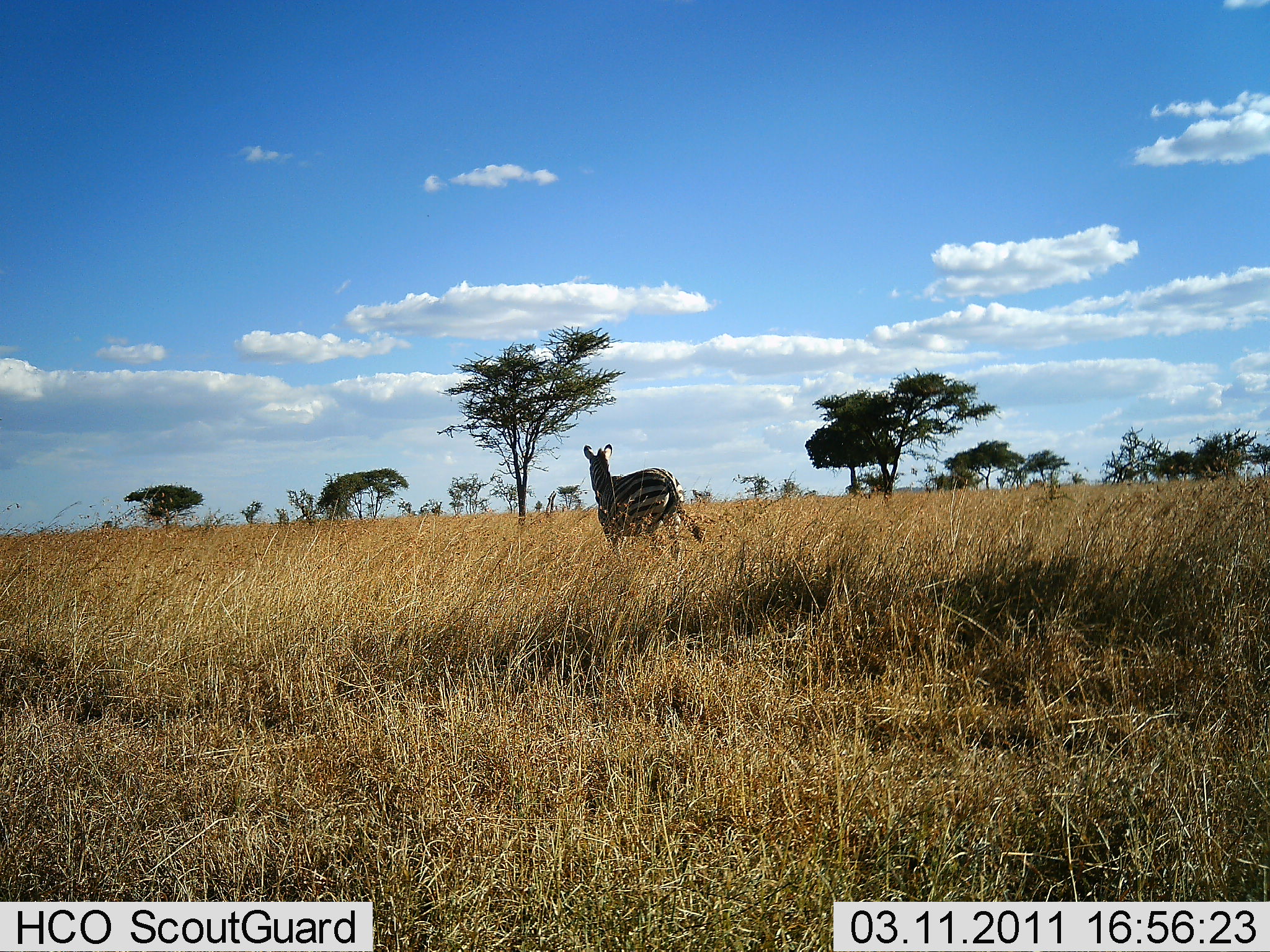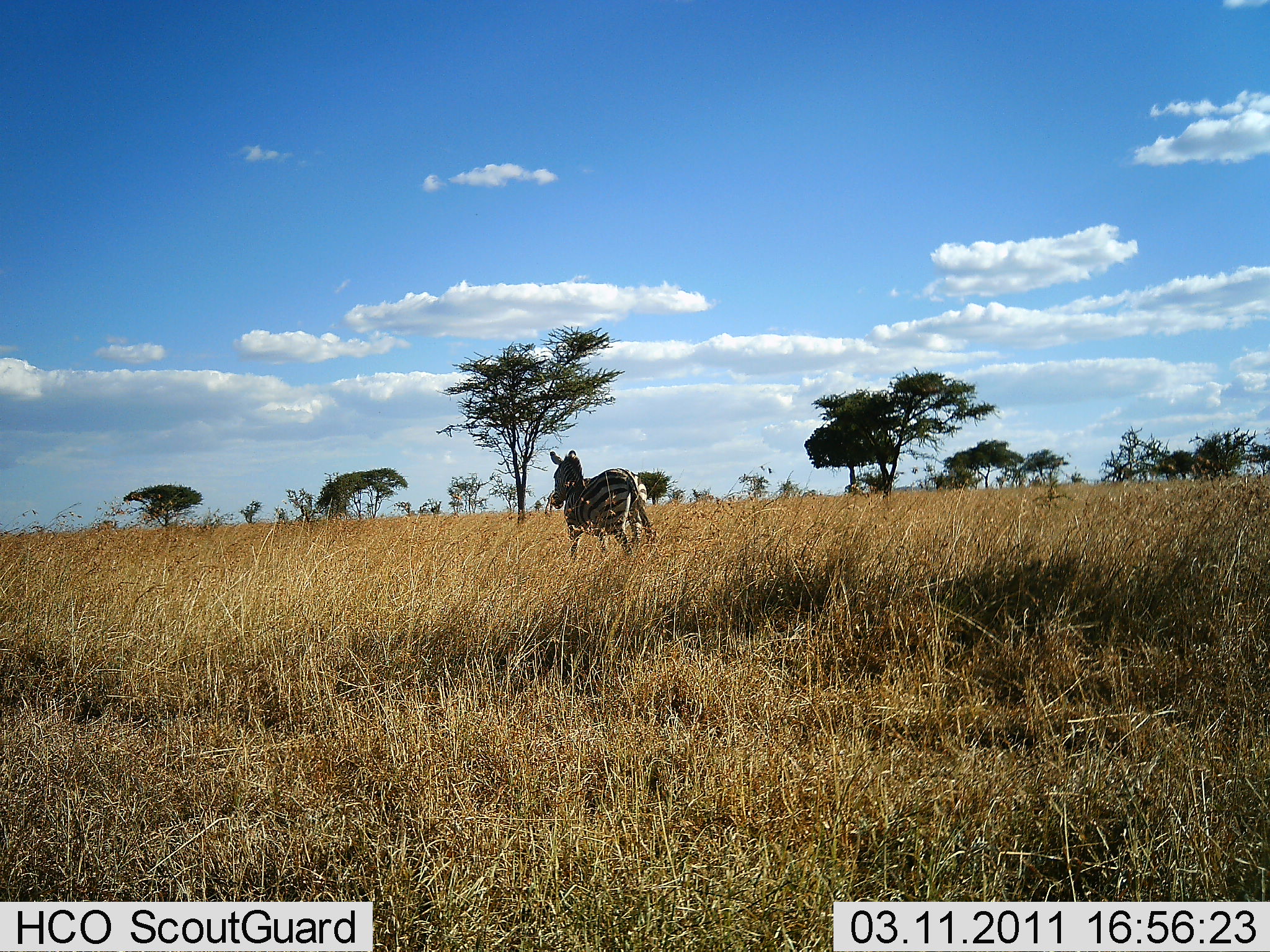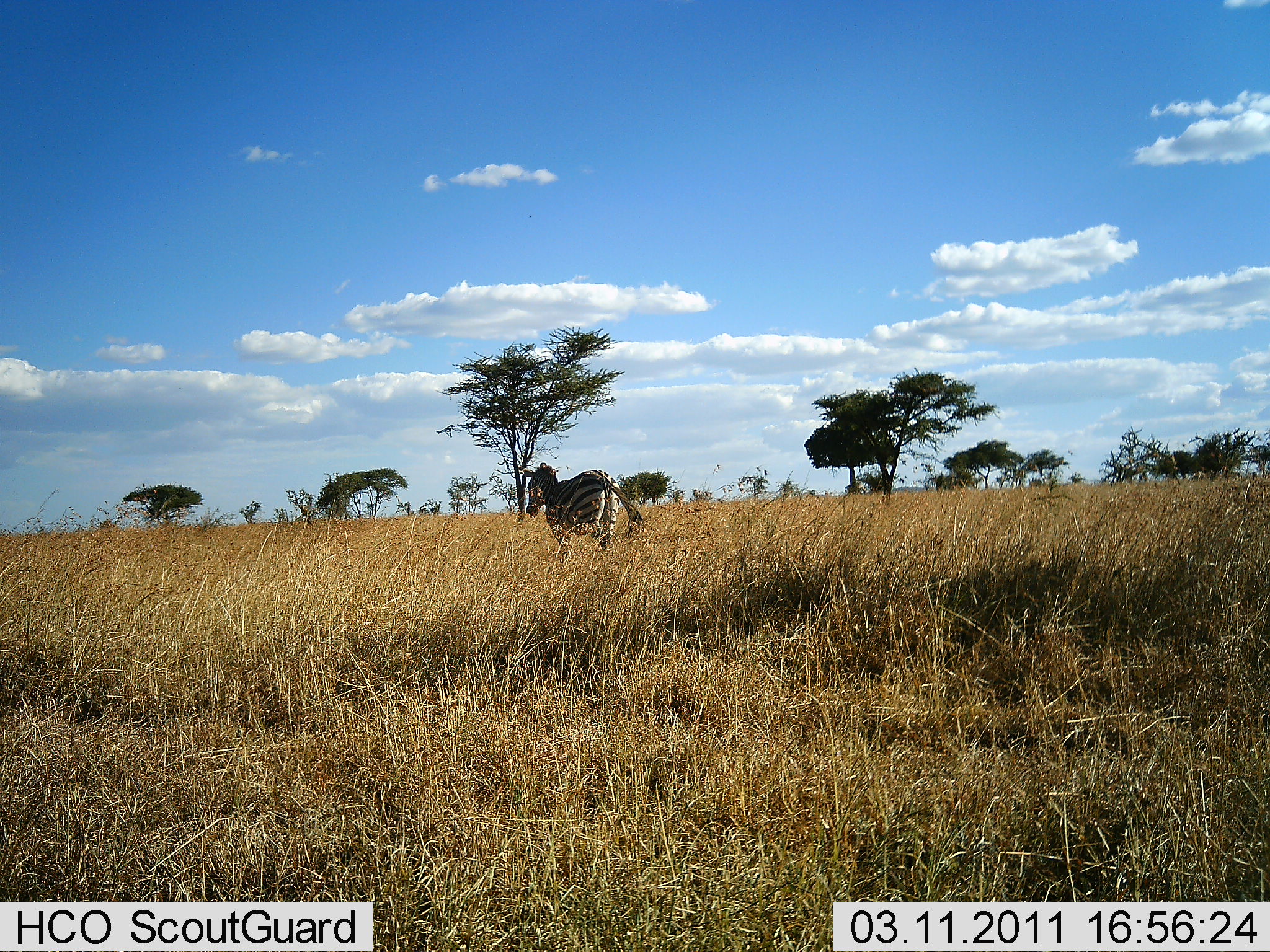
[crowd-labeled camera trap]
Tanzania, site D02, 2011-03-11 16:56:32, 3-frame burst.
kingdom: Animalia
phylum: Chordata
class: Mammalia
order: Perissodactyla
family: Equidae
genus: Equus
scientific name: Equus quagga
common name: plains zebra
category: zebra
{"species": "zebra (plains zebra) (Equus quagga)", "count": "1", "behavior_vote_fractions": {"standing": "29%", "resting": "0%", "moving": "71%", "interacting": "0%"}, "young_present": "0%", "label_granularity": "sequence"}